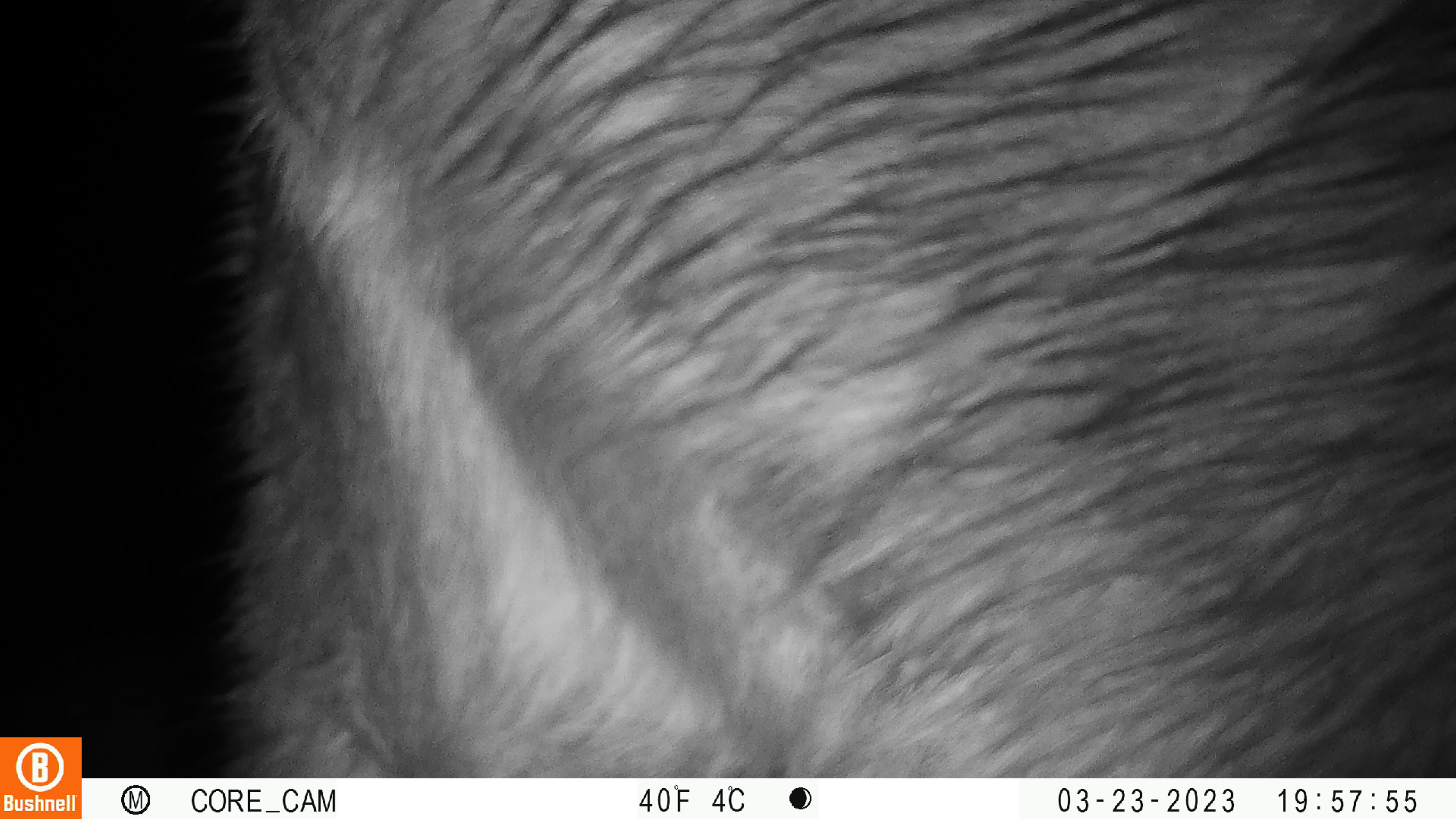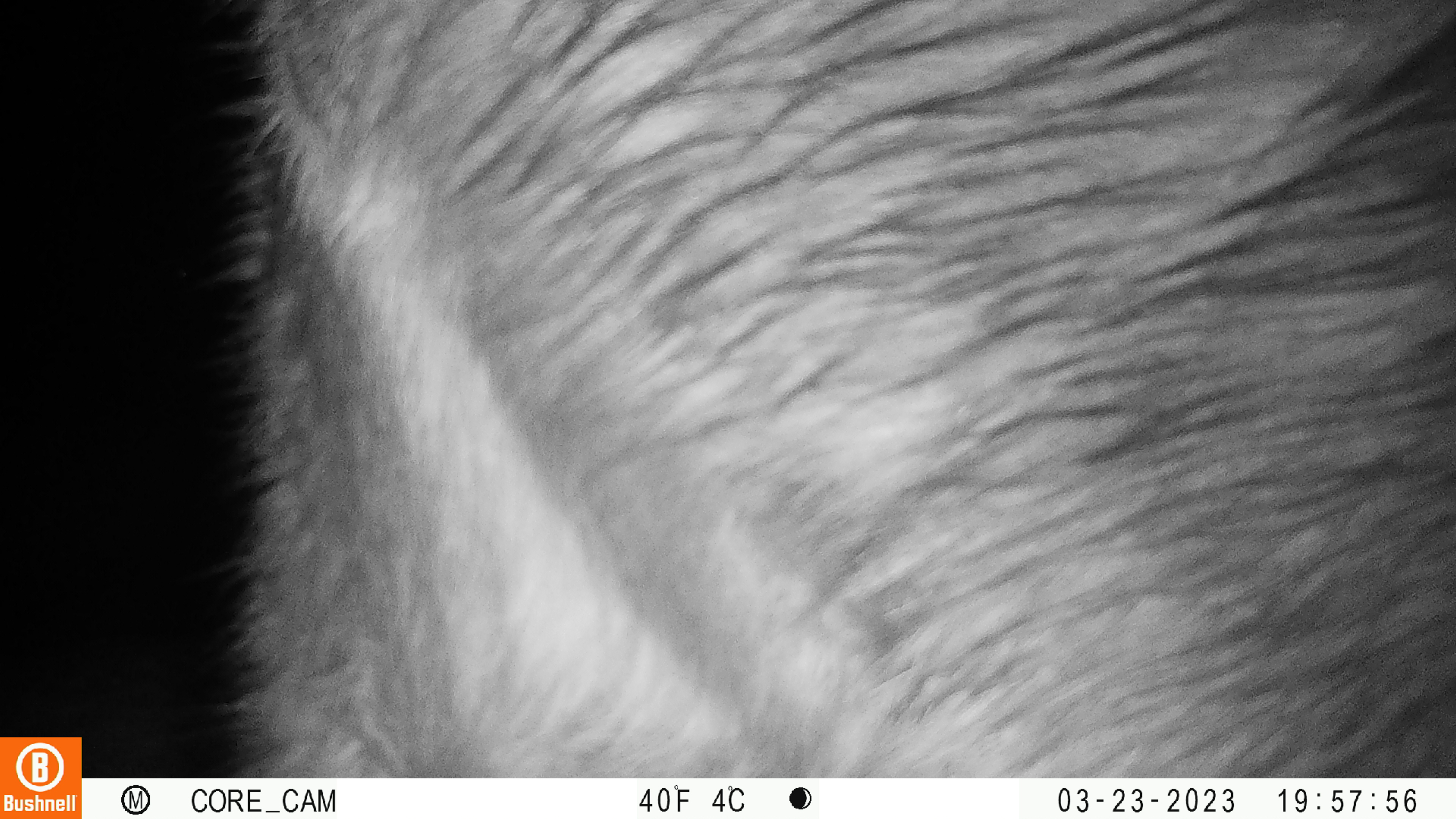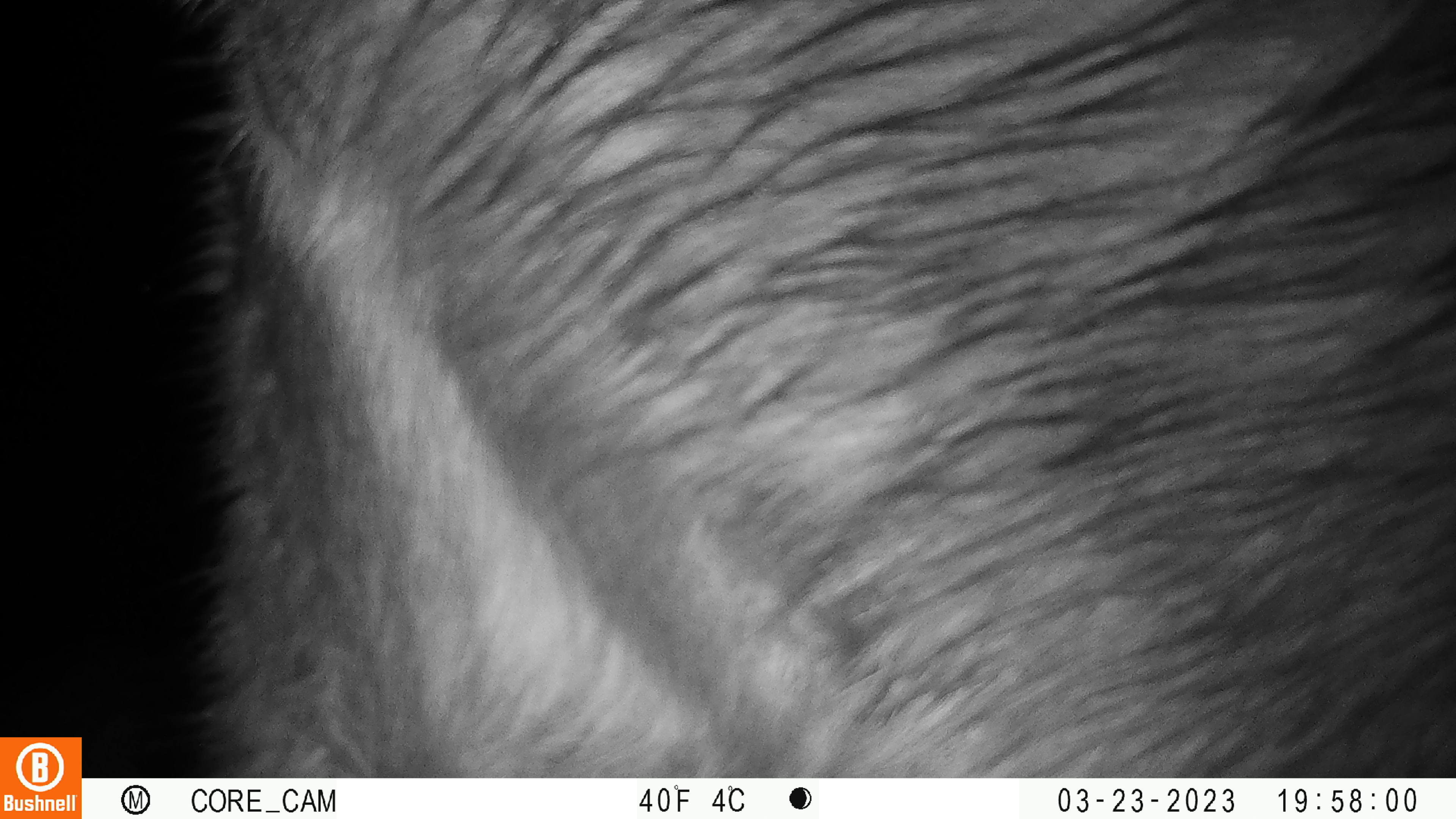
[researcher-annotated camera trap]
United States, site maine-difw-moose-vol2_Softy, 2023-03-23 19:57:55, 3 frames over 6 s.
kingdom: Animalia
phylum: Chordata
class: Mammalia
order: Artiodactyla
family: Cervidae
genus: Alces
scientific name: Alces alces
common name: moose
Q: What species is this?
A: Moose (Alces alces).